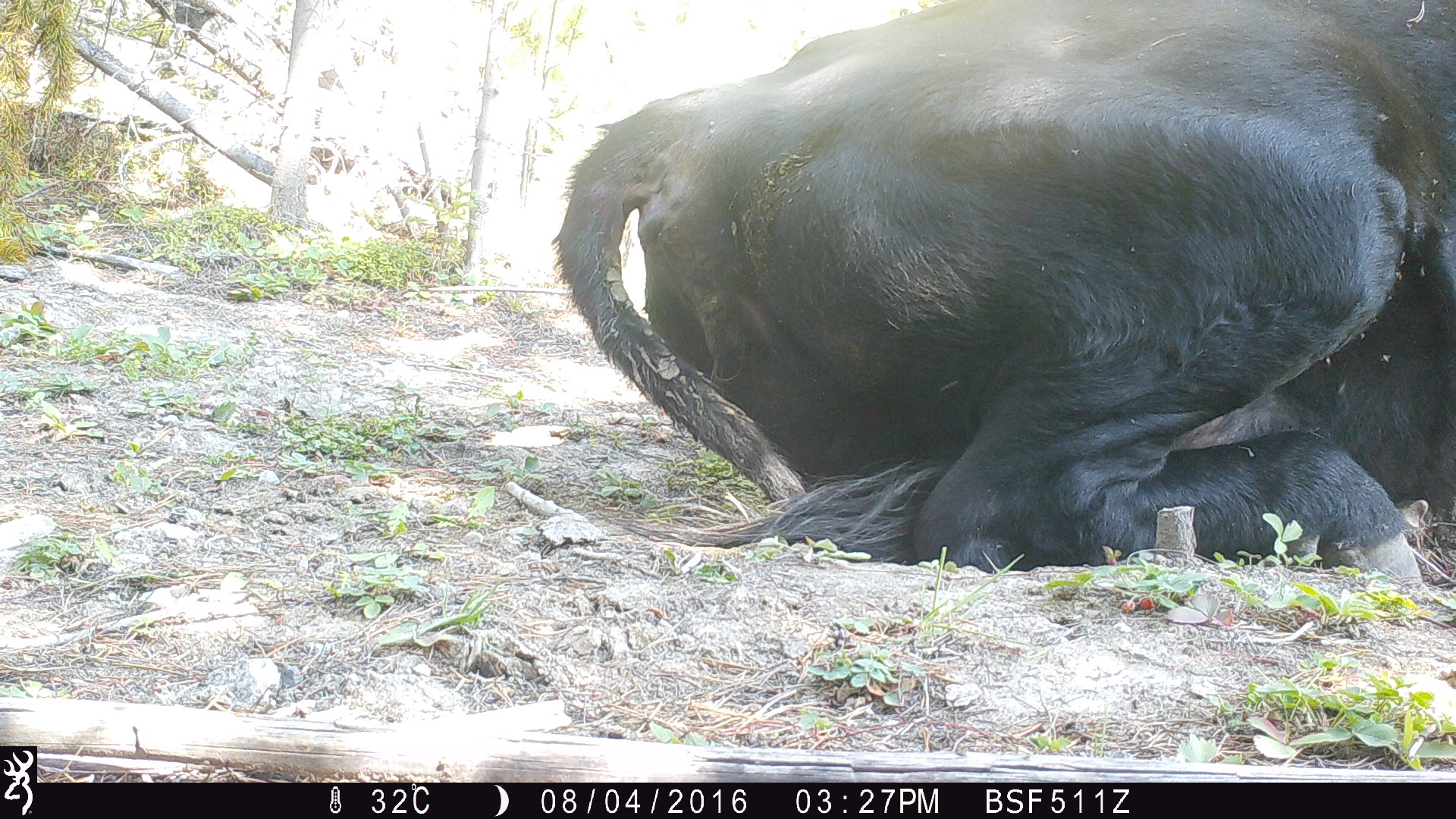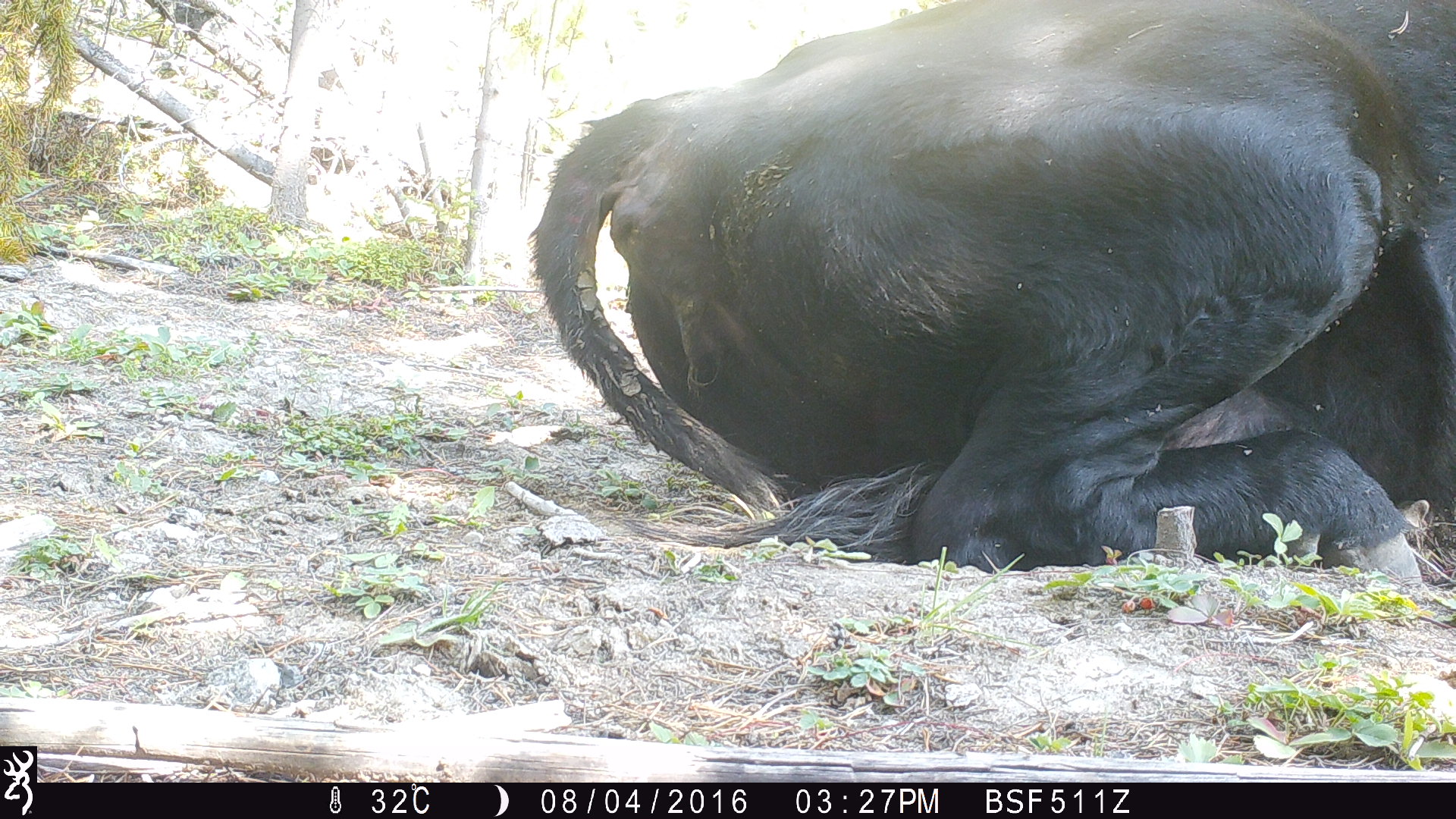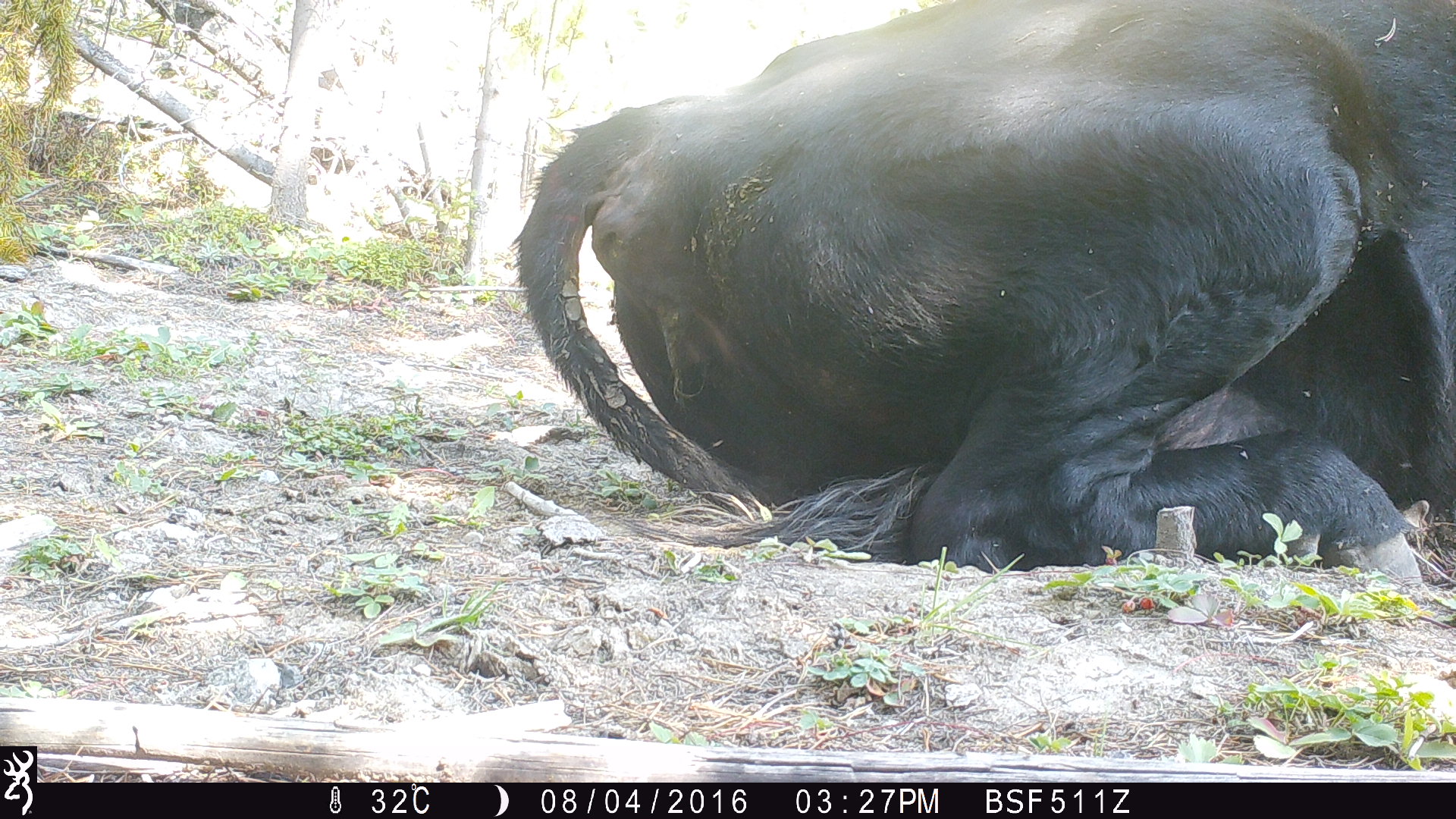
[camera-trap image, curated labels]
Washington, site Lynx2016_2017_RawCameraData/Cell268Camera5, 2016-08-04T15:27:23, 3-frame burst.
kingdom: Animalia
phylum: Chordata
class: Mammalia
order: Artiodactyla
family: Bovidae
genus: Bos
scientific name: Bos taurus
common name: domestic cattle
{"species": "domestic cattle (Bos taurus)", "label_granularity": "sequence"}